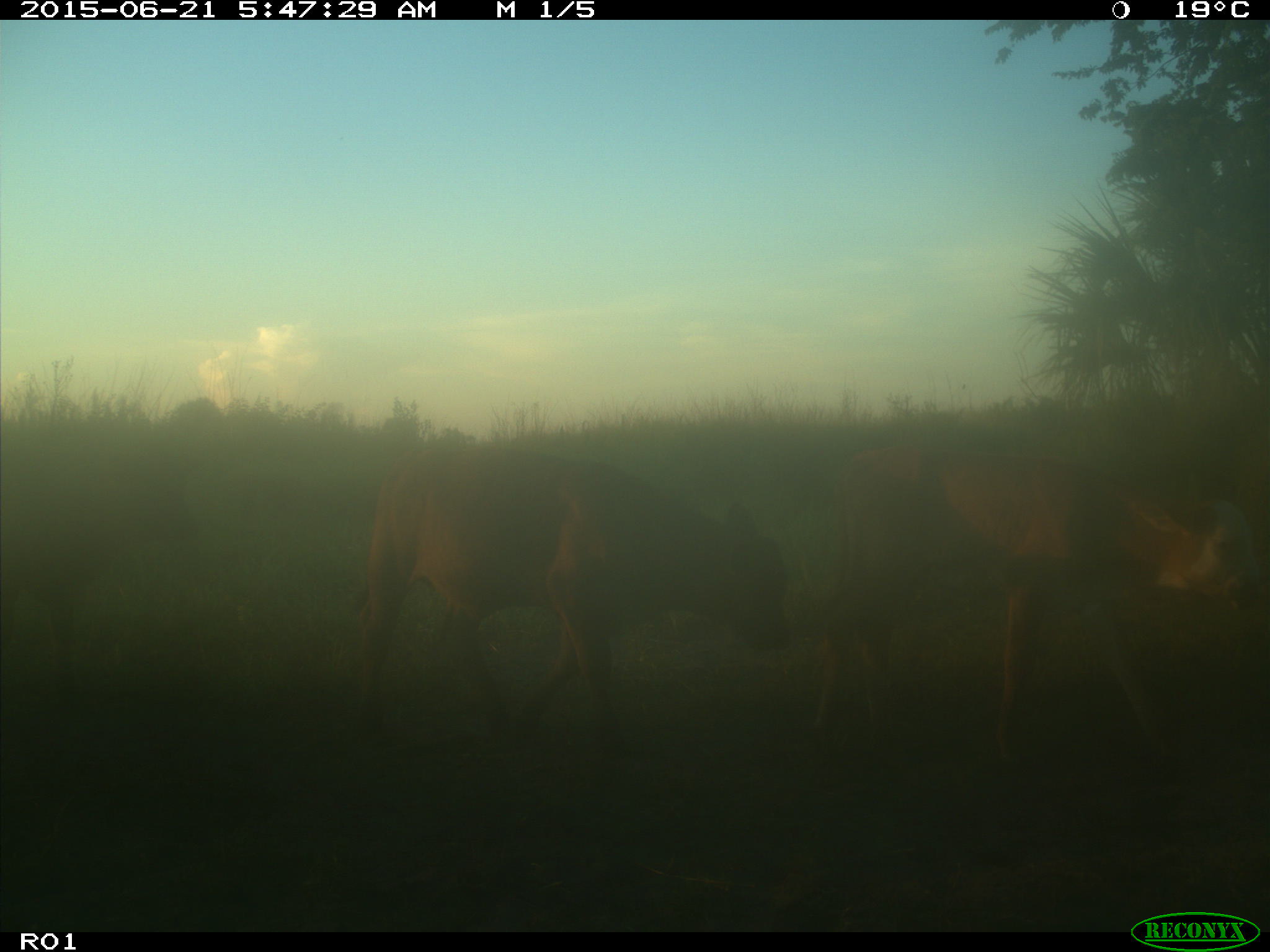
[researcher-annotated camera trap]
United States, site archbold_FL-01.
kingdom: Animalia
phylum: Chordata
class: Mammalia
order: Artiodactyla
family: Bovidae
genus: Bos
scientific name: Bos taurus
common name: domestic cow